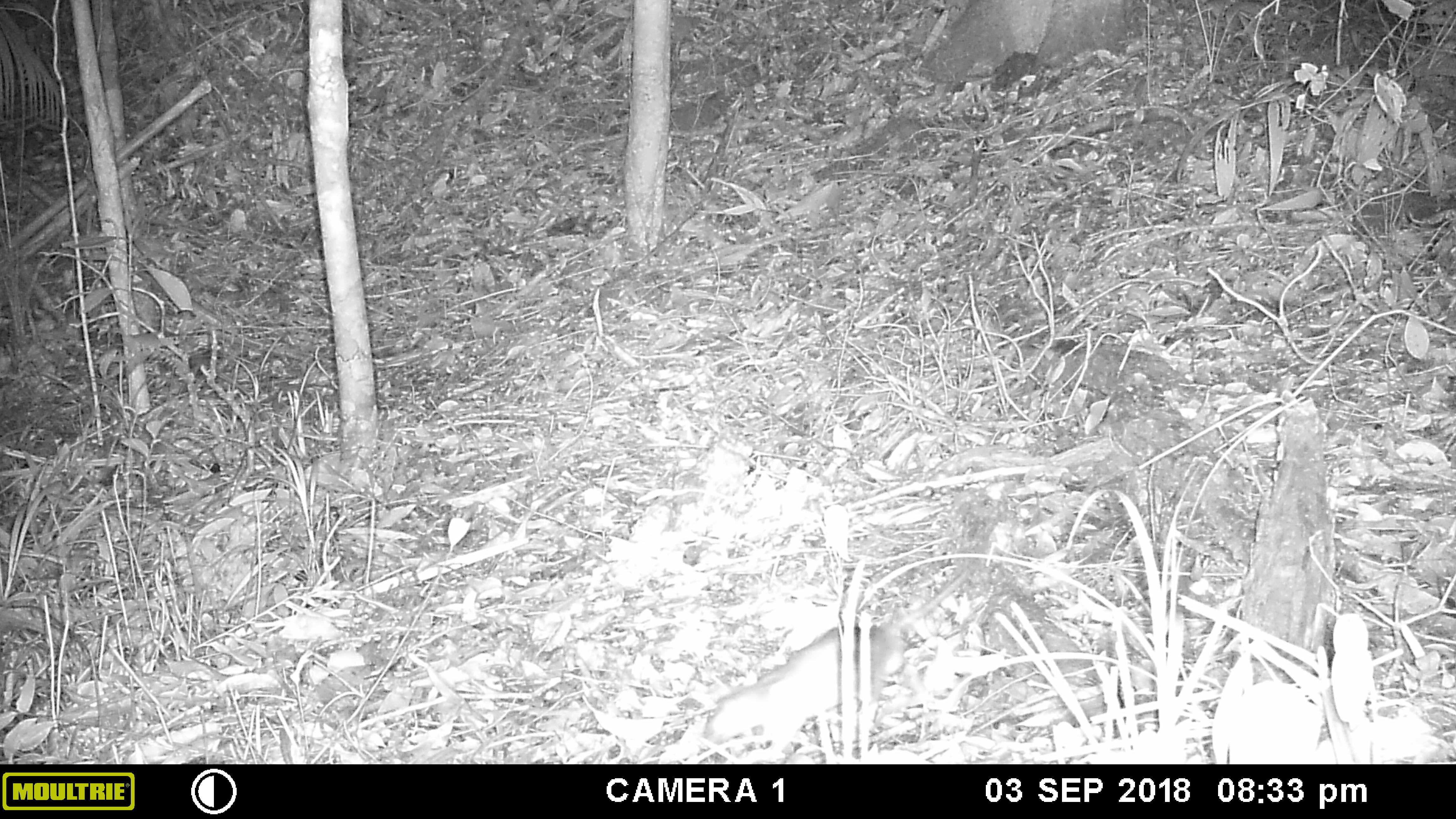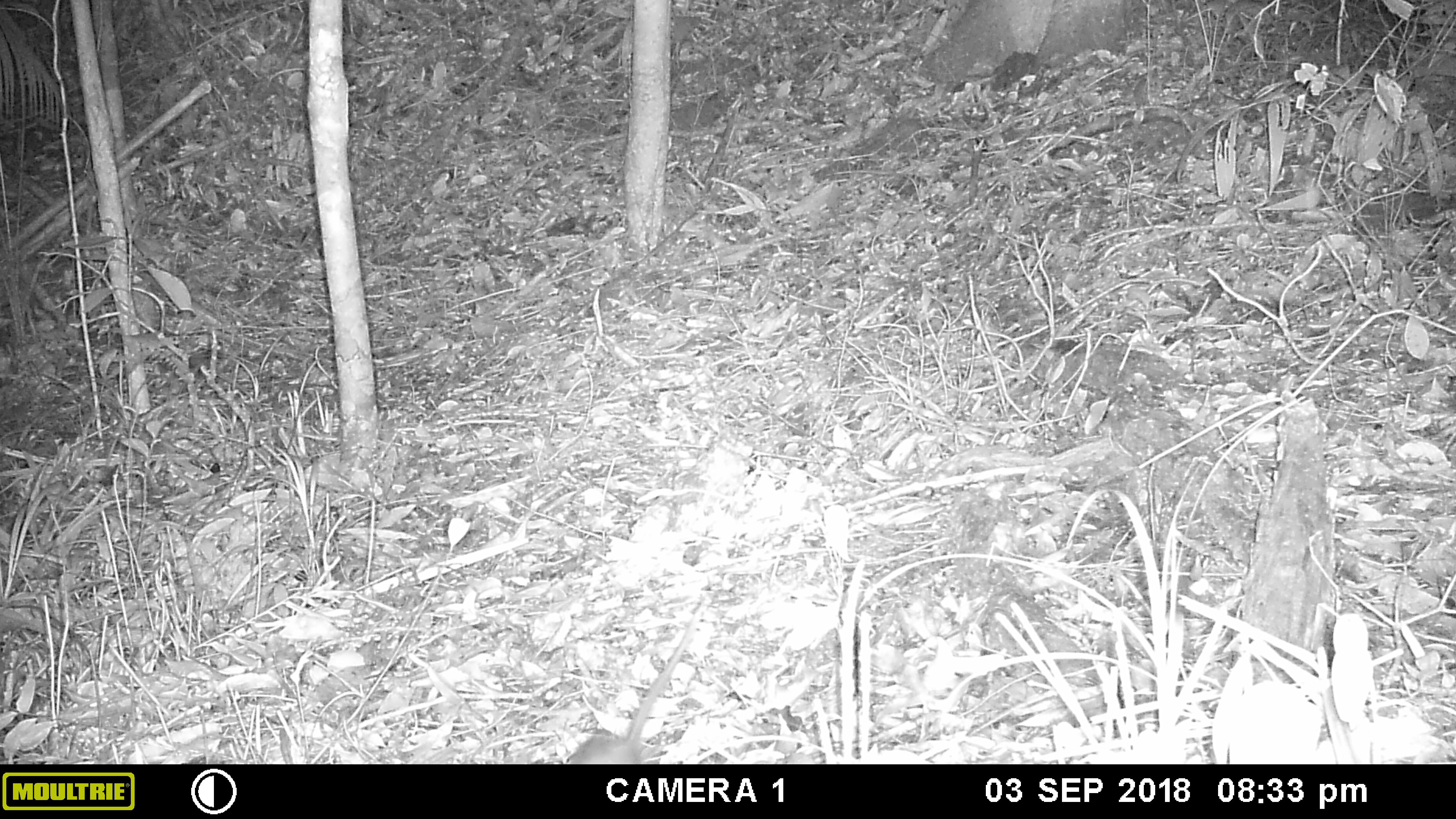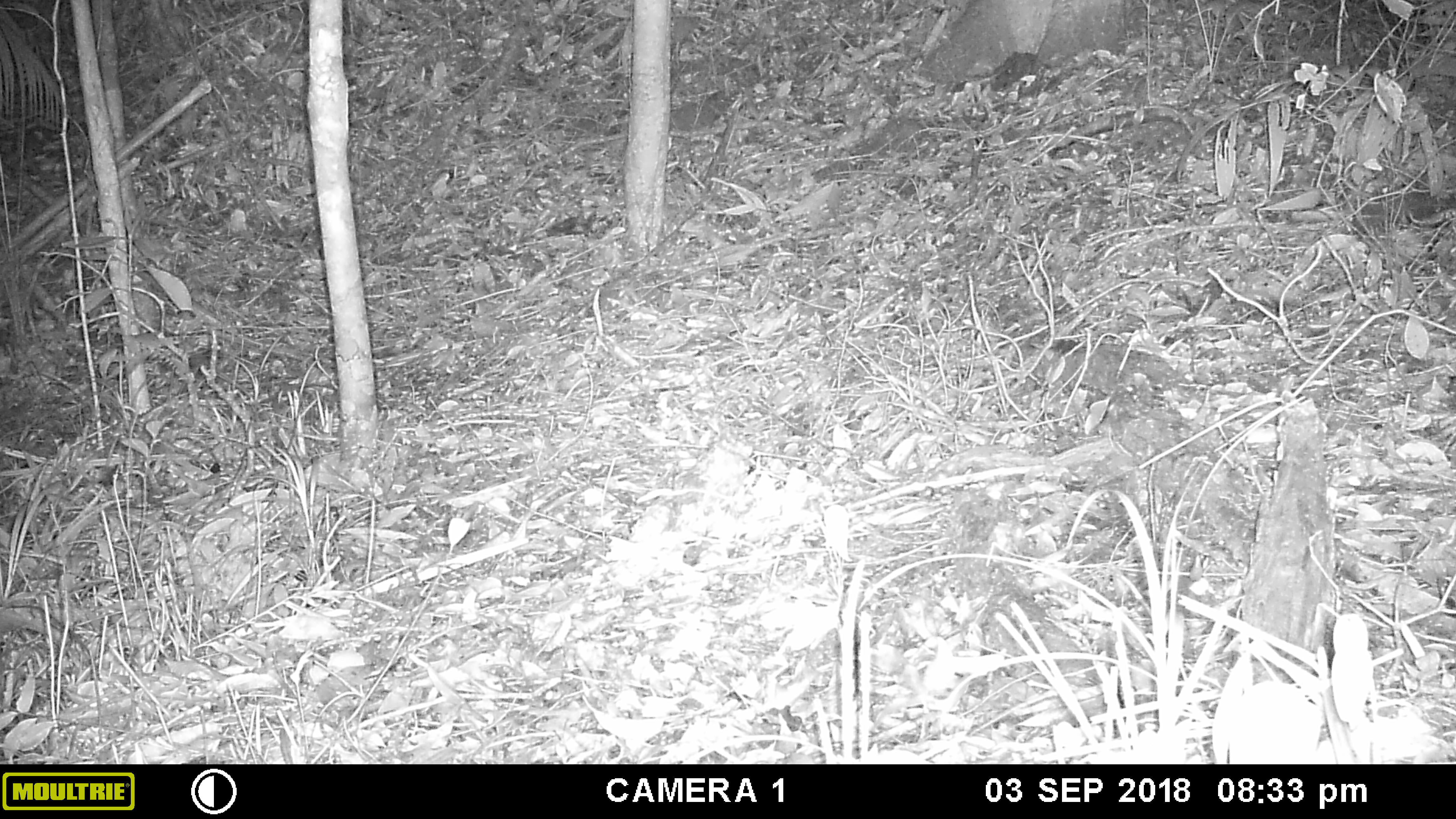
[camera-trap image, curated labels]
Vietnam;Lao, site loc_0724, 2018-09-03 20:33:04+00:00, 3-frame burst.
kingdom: Animalia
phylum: Chordata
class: Mammalia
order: Rodentia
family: Muridae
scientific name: Muridae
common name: old-world mice and rats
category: unidentified murid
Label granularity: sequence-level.